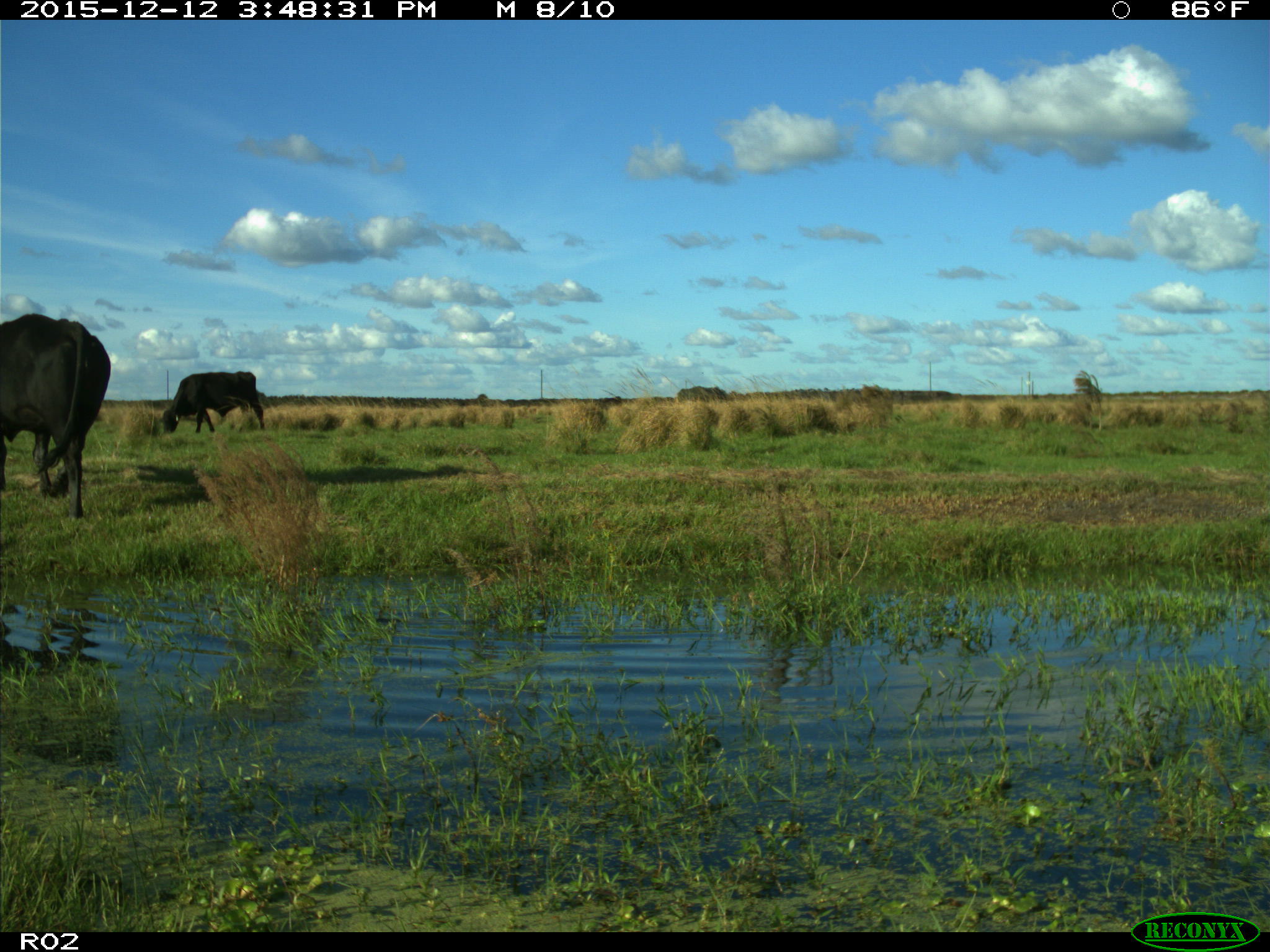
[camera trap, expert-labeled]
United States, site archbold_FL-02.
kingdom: Animalia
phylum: Chordata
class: Mammalia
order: Artiodactyla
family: Bovidae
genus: Bos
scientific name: Bos taurus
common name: domestic cow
Bos taurus (domestic cow).